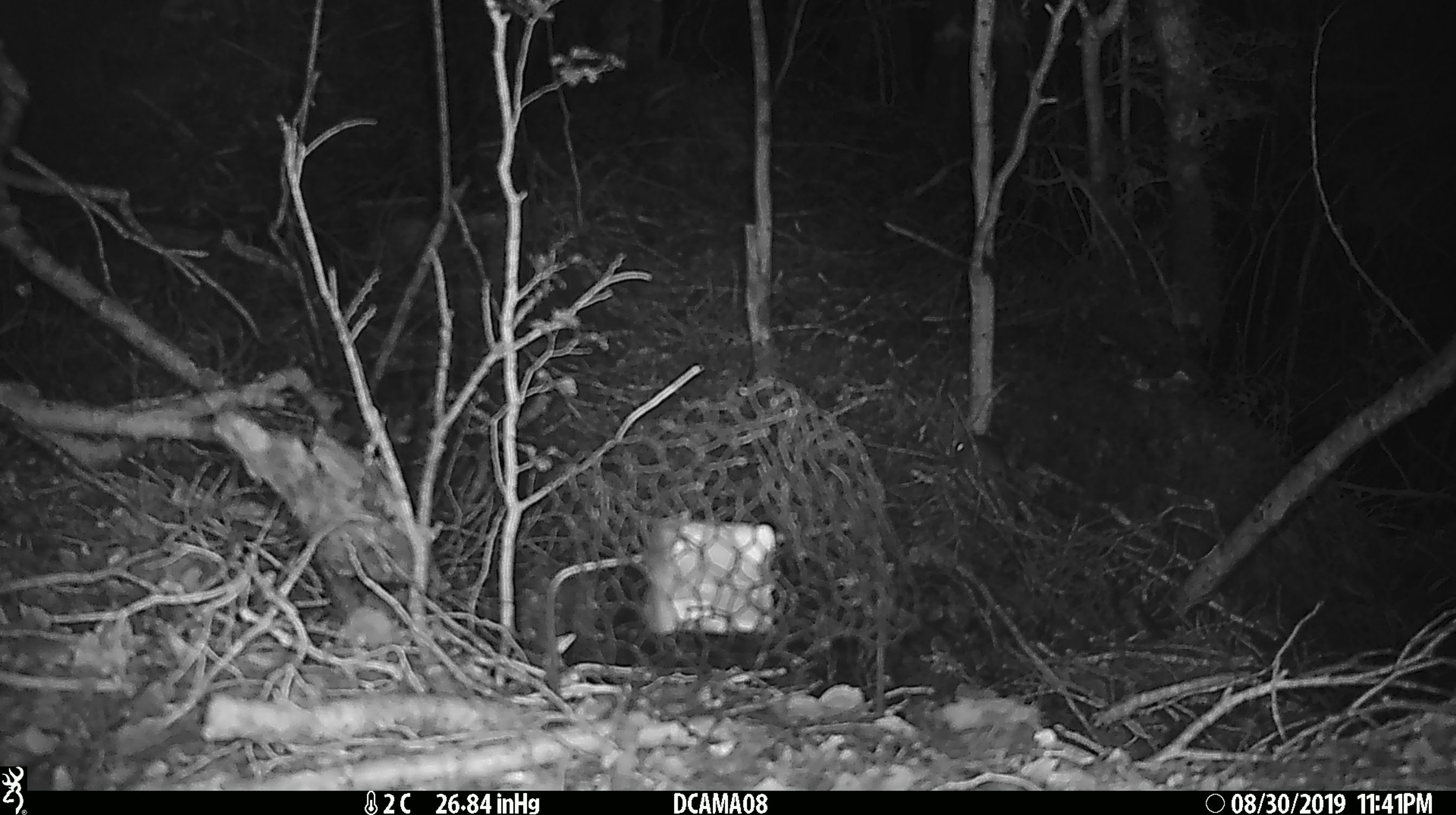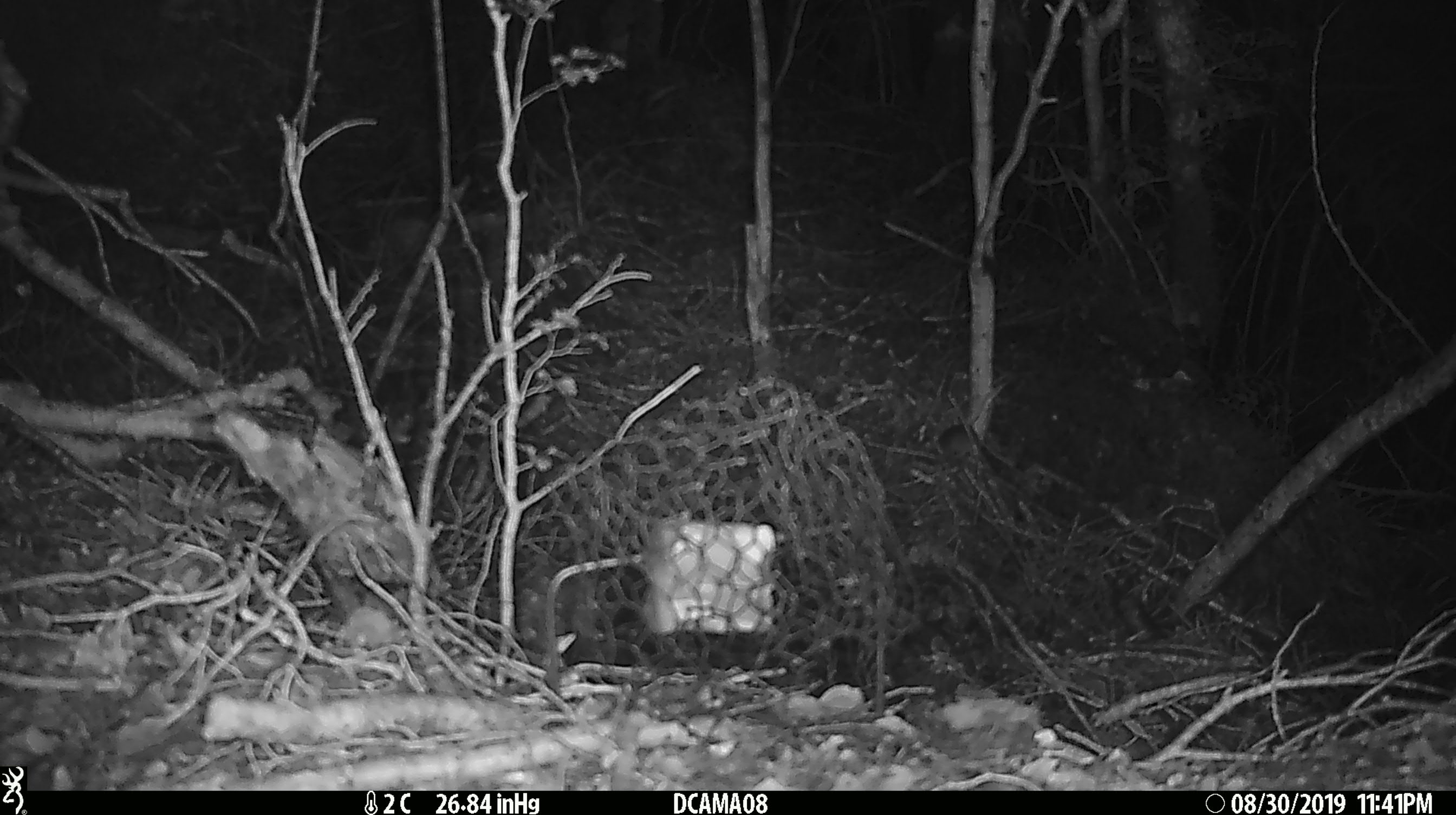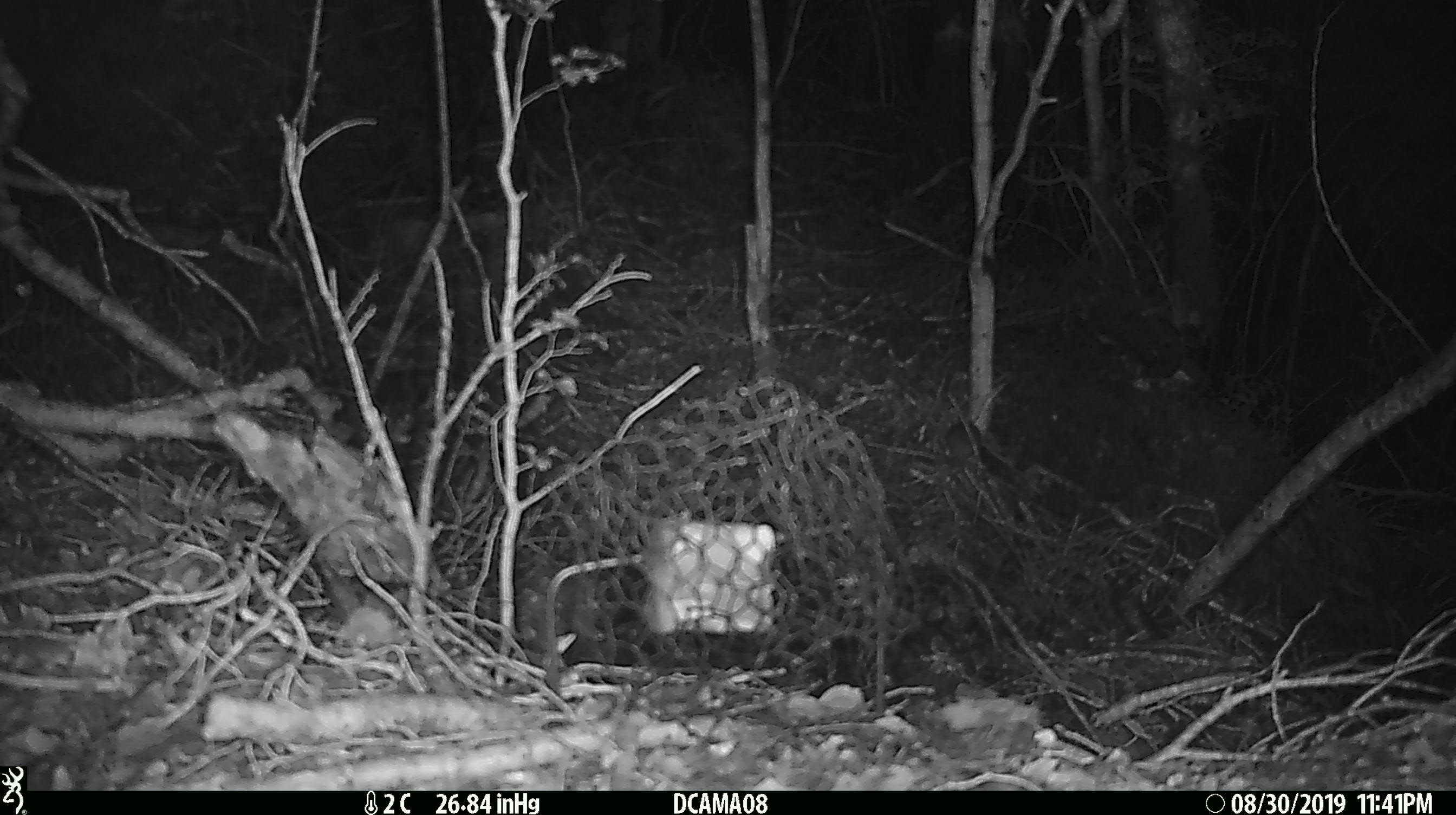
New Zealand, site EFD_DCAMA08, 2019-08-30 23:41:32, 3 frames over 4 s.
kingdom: Animalia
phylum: Chordata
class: Mammalia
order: Rodentia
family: Muridae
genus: Mus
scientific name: Mus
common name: mouse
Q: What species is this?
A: Mouse (Mus).